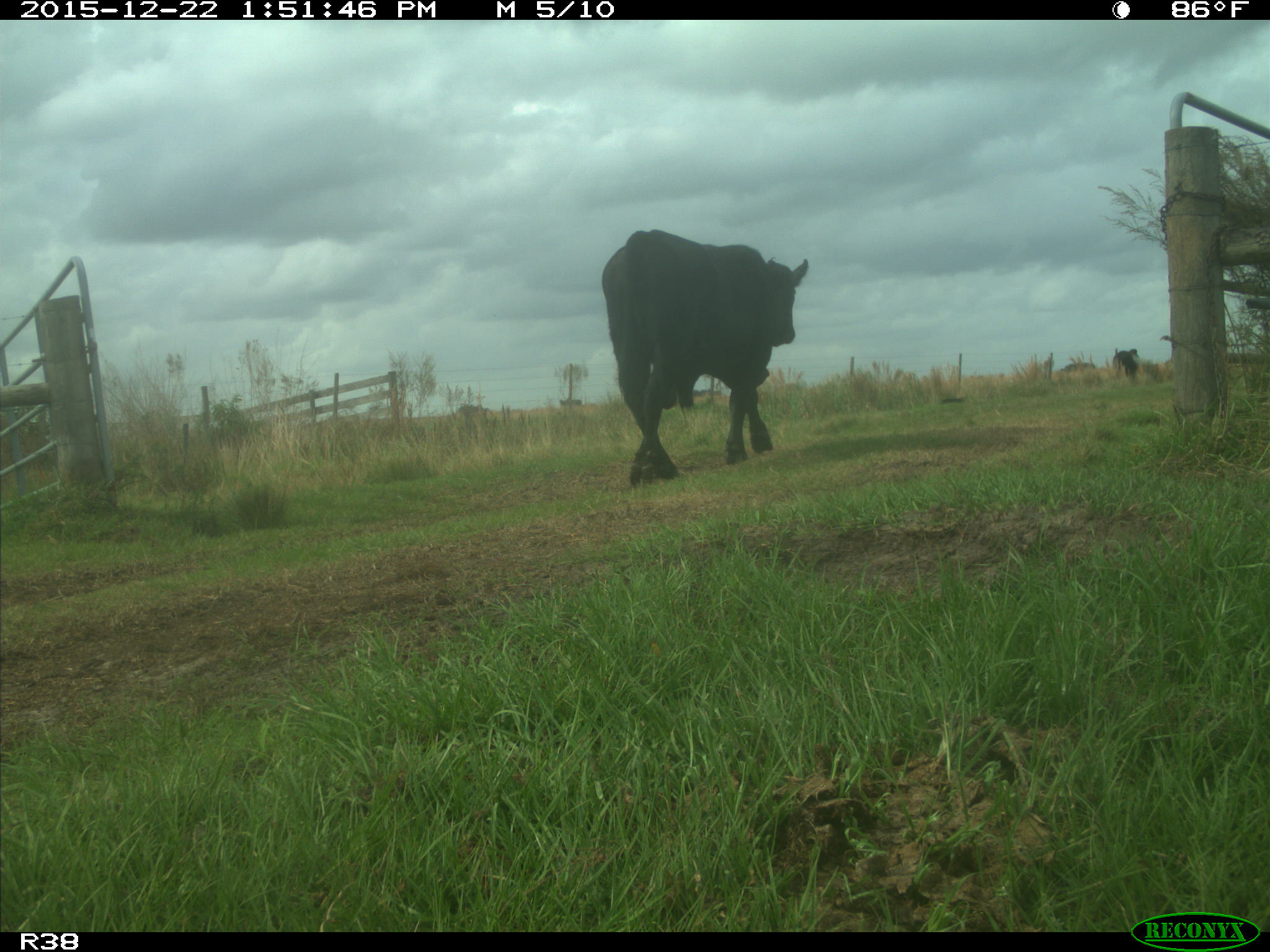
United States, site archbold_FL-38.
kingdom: Animalia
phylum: Chordata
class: Mammalia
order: Artiodactyla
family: Bovidae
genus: Bos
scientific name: Bos taurus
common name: domestic cow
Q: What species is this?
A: Bos taurus (domestic cow).